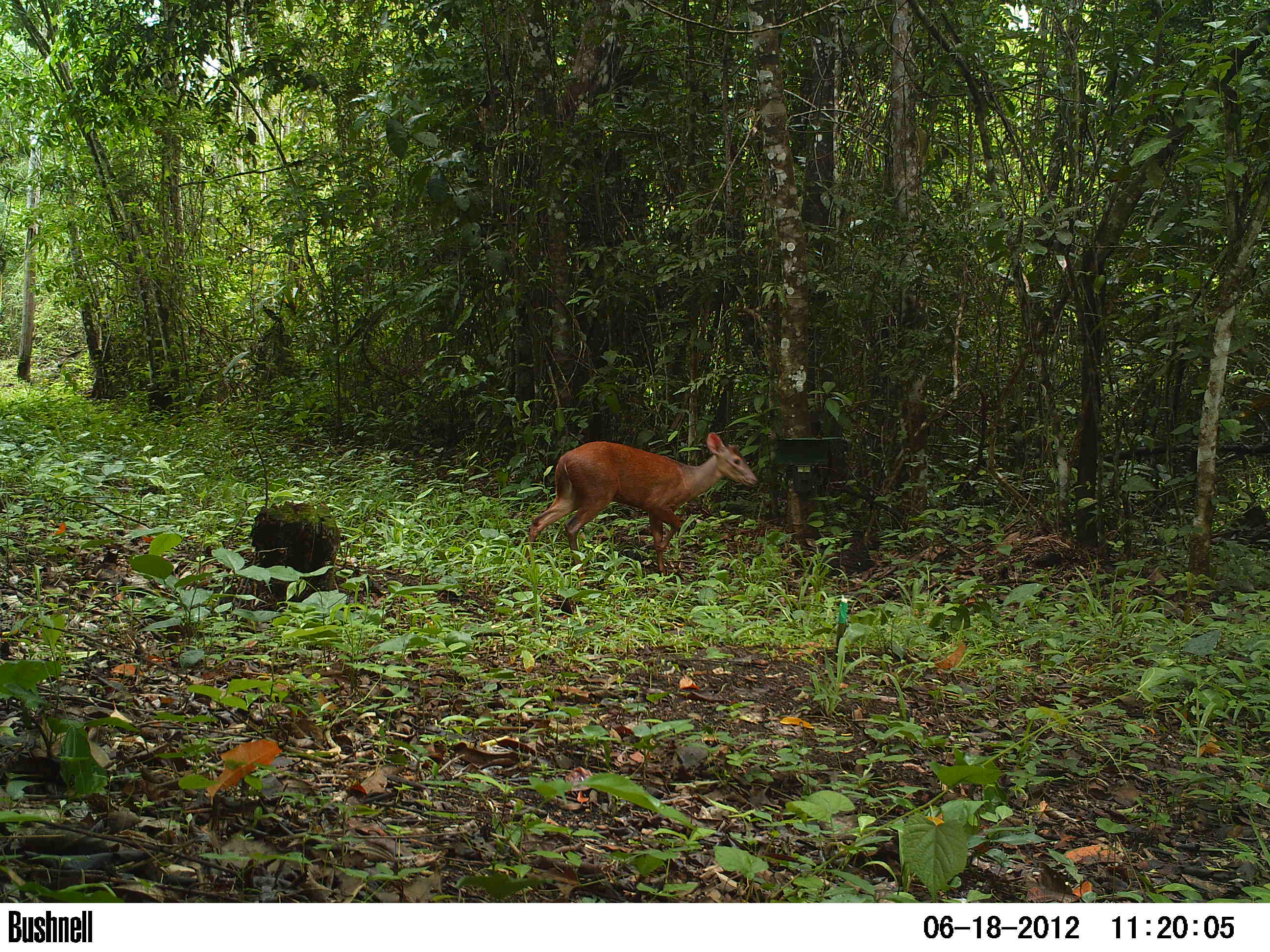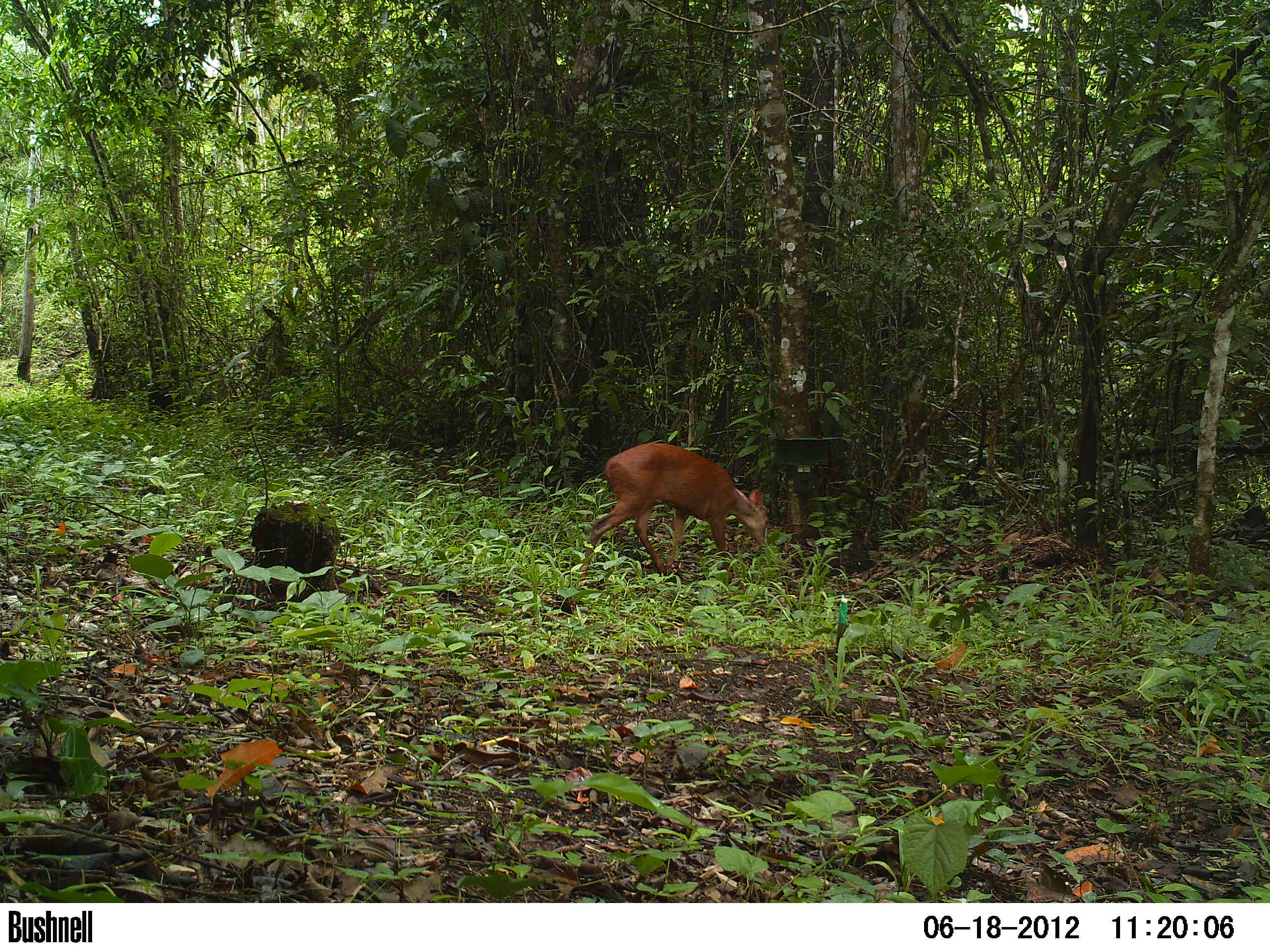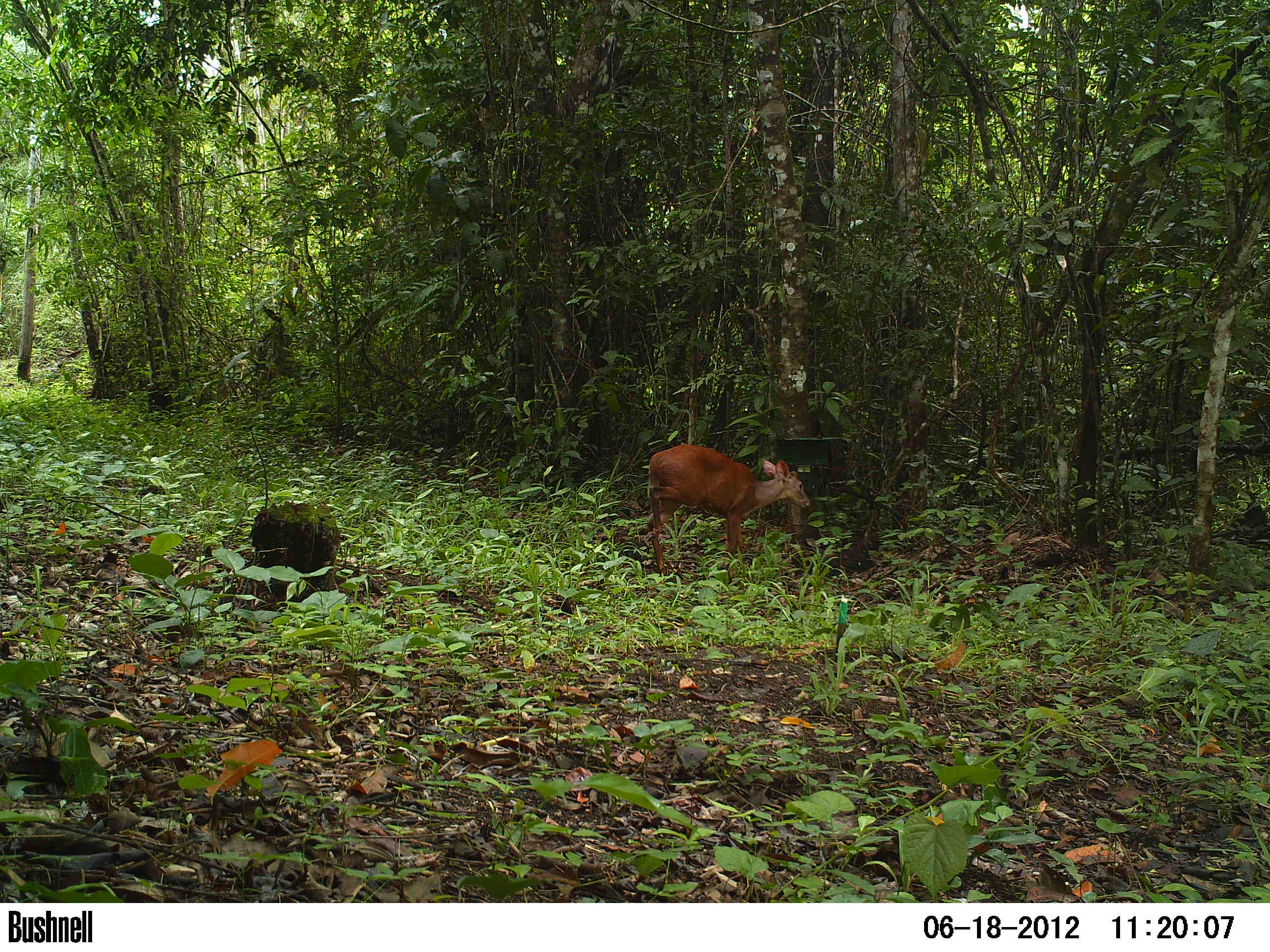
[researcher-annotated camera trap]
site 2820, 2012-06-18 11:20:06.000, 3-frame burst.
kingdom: Animalia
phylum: Chordata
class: Mammalia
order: Artiodactyla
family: Cervidae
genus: Mazama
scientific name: Mazama temama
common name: central american red brocket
Mazama temama (central american red brocket), count 1, age adult, sex male.